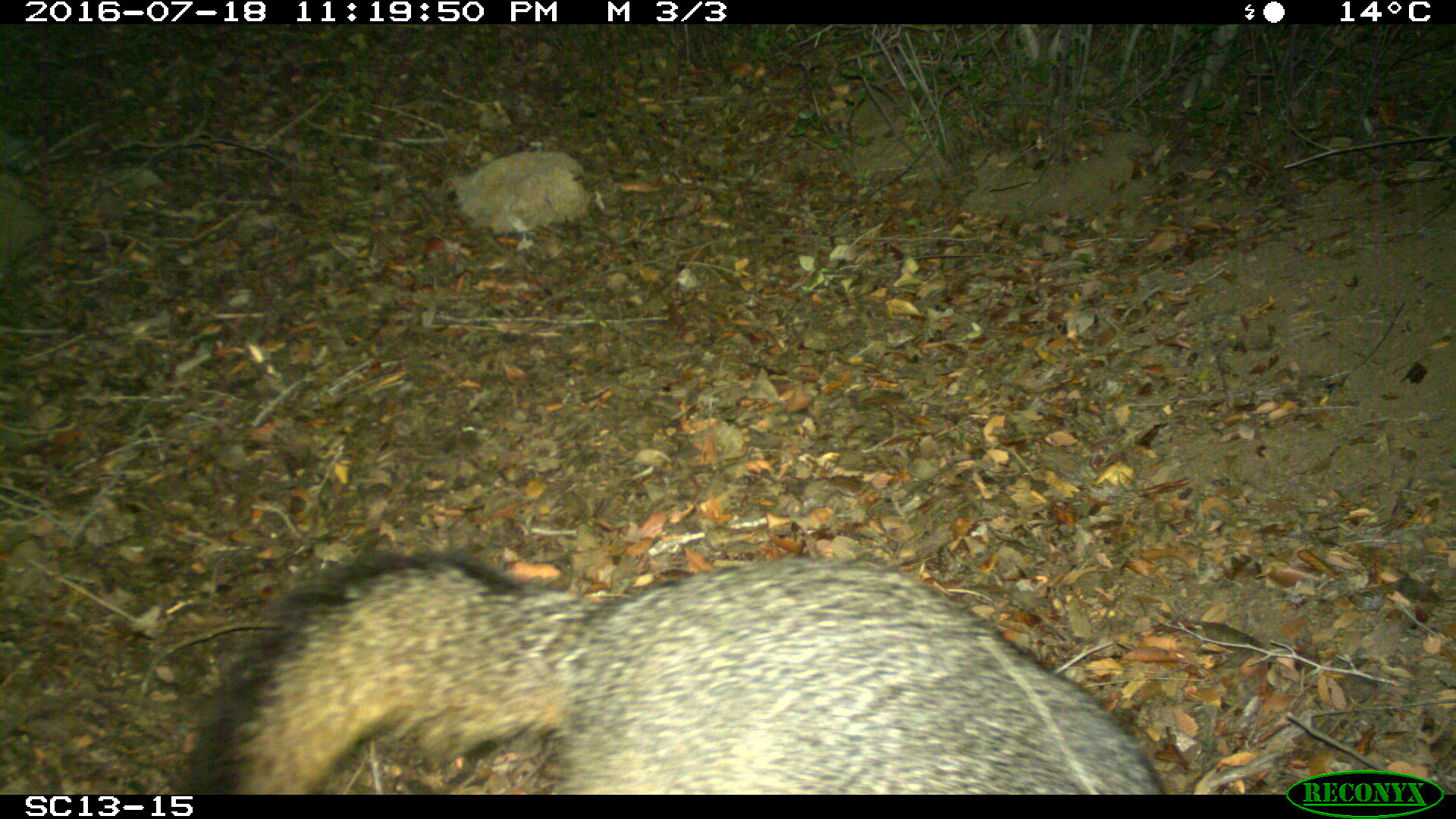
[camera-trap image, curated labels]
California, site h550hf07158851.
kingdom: Animalia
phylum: Chordata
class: Mammalia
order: Carnivora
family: Canidae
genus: Urocyon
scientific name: Urocyon littoralis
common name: island fox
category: fox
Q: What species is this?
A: Fox (island fox) (Urocyon littoralis).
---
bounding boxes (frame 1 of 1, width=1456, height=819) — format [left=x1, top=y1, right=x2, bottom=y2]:
fox: [left=190, top=554, right=1165, bottom=793]